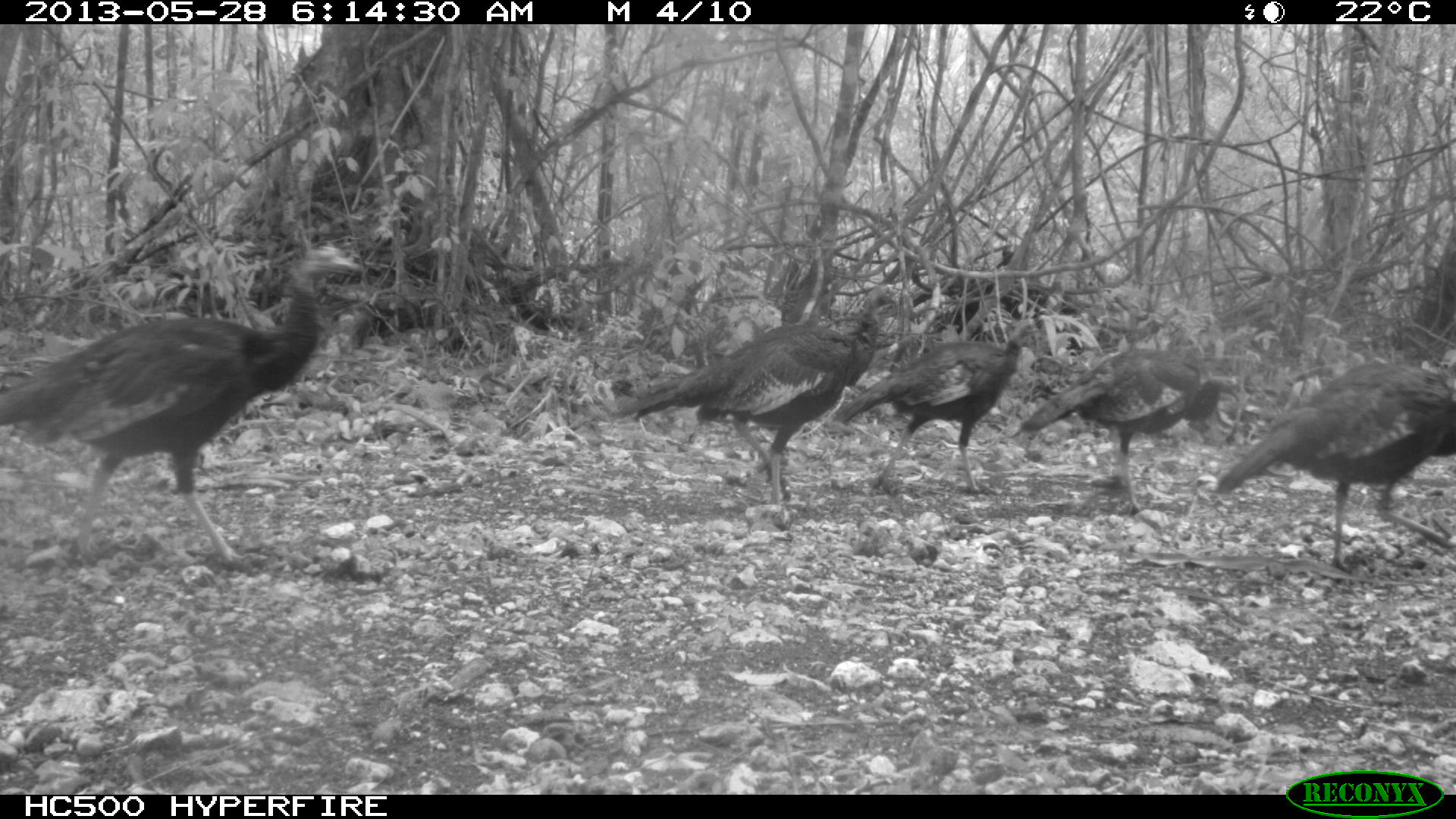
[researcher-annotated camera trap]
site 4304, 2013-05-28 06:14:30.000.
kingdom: Animalia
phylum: Chordata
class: Aves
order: Galliformes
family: Phasianidae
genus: Meleagris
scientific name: Meleagris ocellata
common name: ocellated turkey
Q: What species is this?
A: Meleagris ocellata (ocellated turkey).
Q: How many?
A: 6.